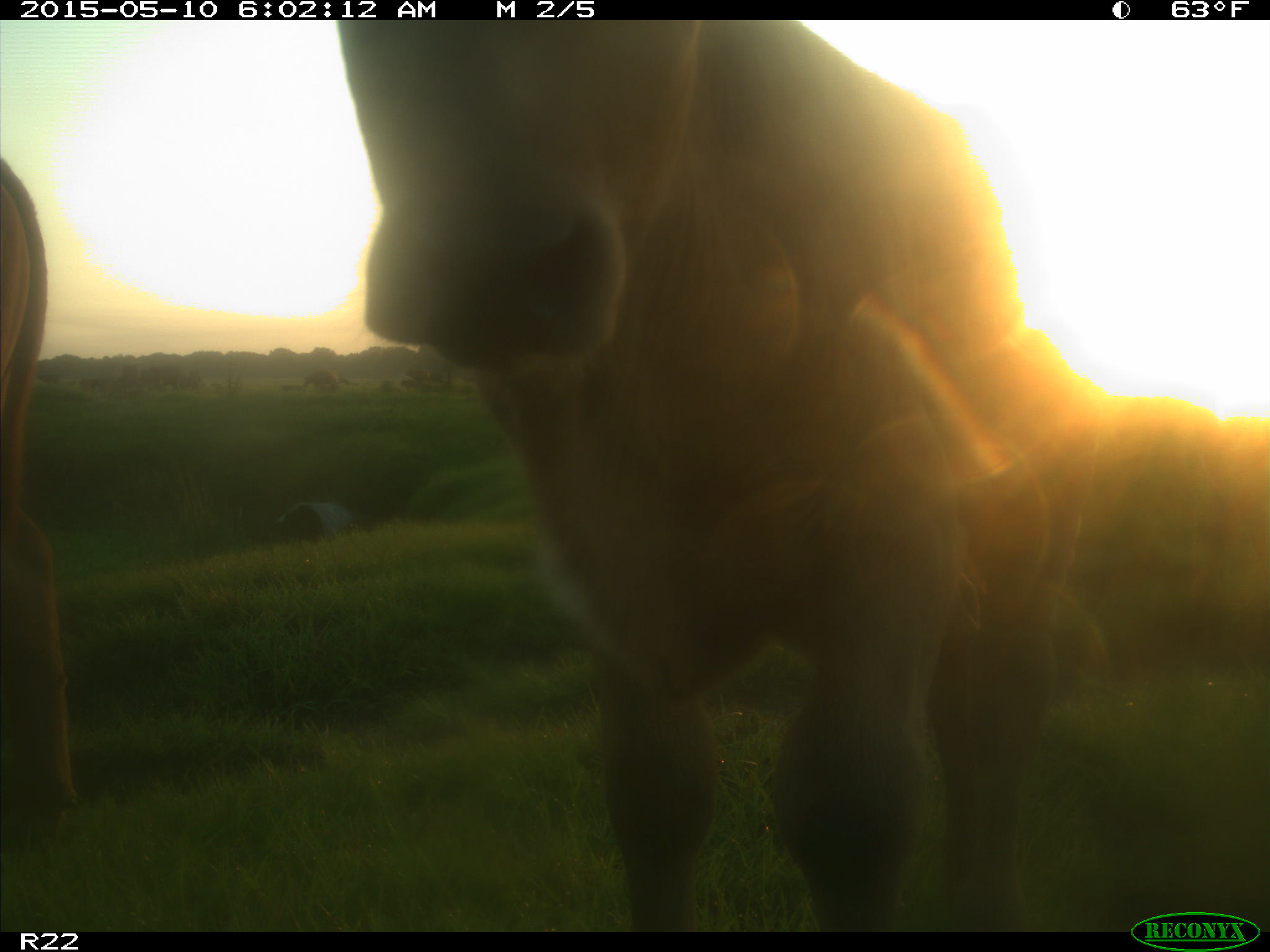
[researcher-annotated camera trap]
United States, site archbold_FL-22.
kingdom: Animalia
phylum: Chordata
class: Mammalia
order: Artiodactyla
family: Bovidae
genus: Bos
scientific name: Bos taurus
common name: domestic cow